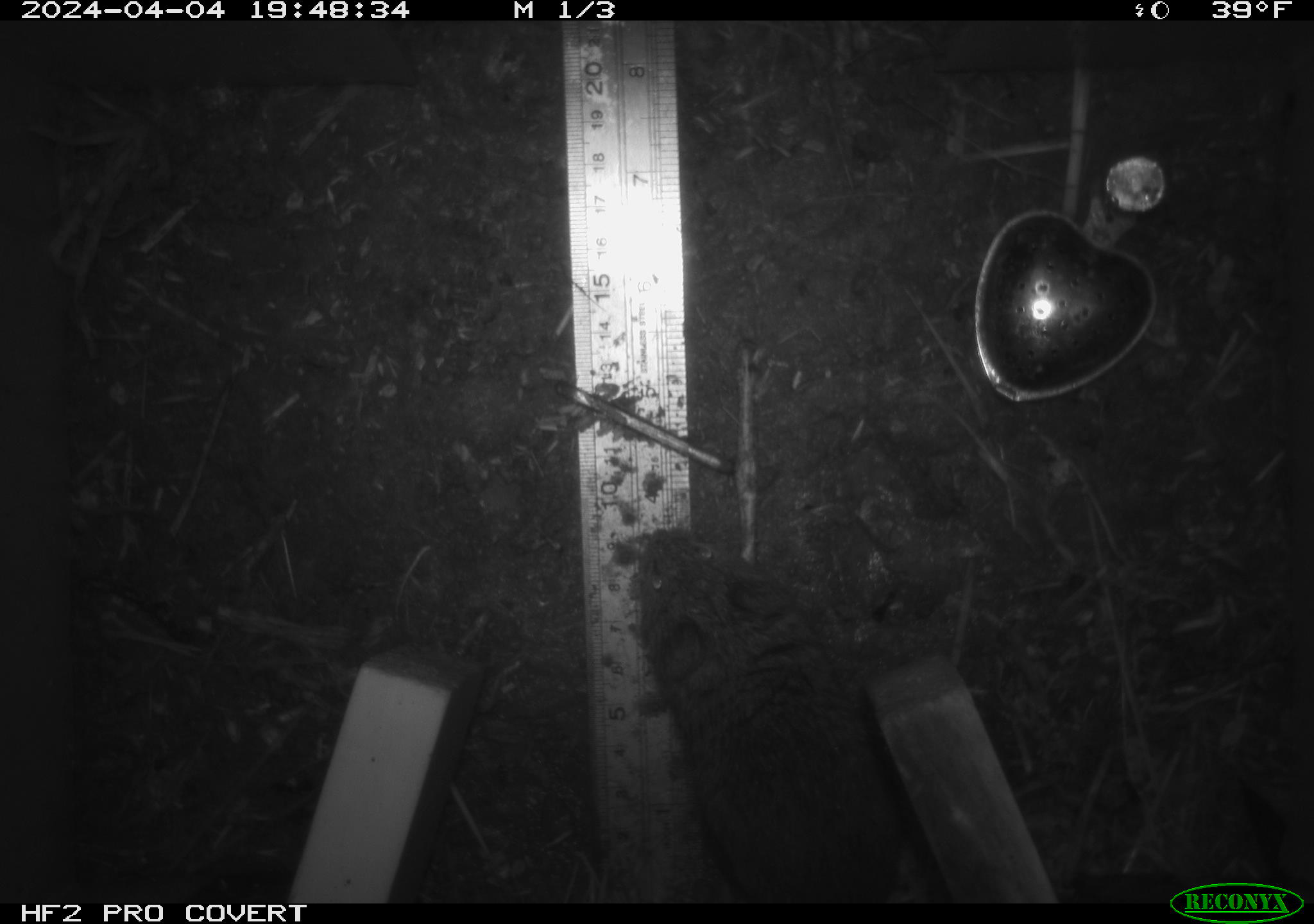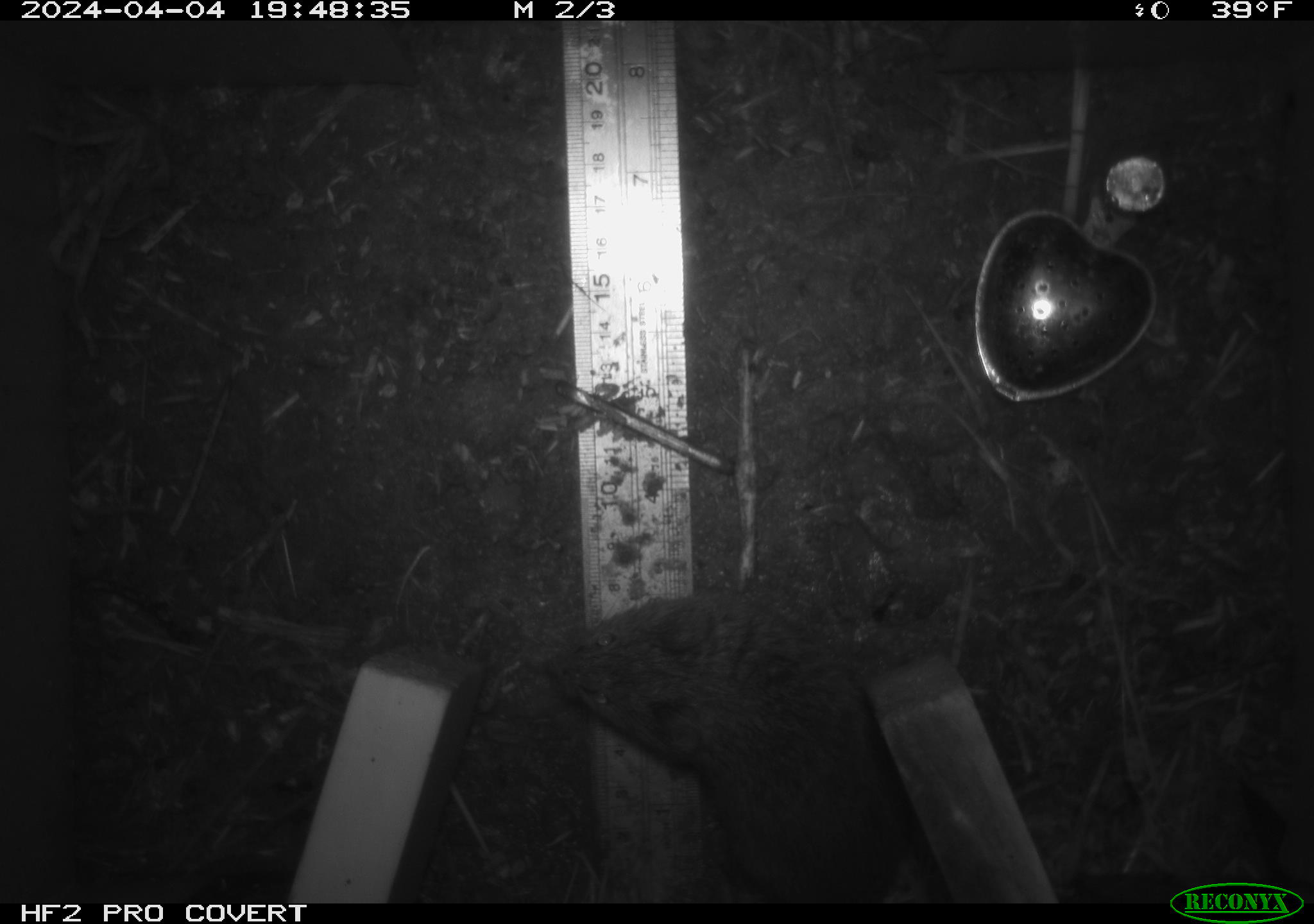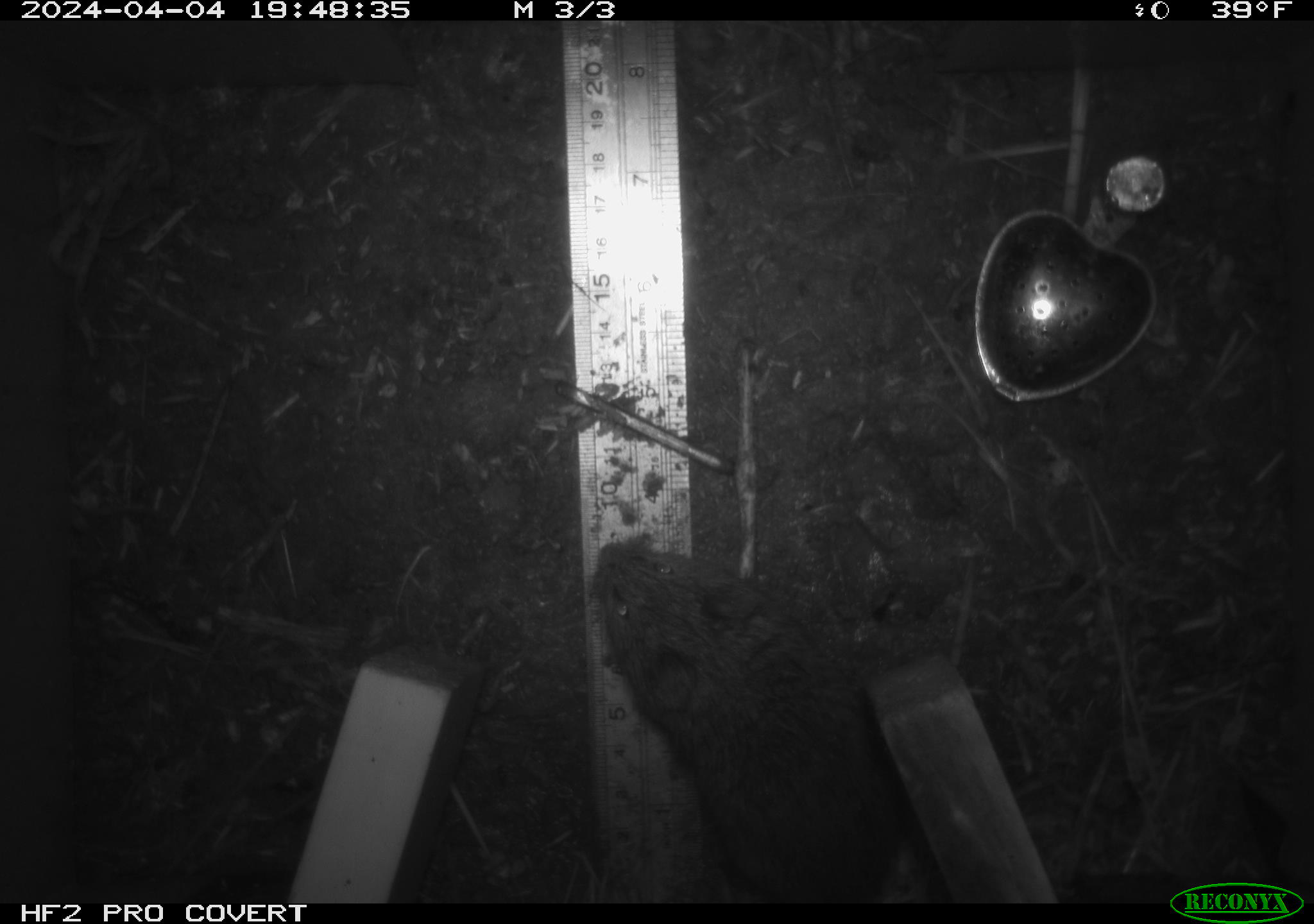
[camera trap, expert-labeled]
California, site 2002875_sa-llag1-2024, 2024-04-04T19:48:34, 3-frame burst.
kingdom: Animalia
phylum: Chordata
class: Mammalia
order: Rodentia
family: Cricetidae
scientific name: Arvicolinae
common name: voles, lemmings, and muskrats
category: arvicolinae subfamily